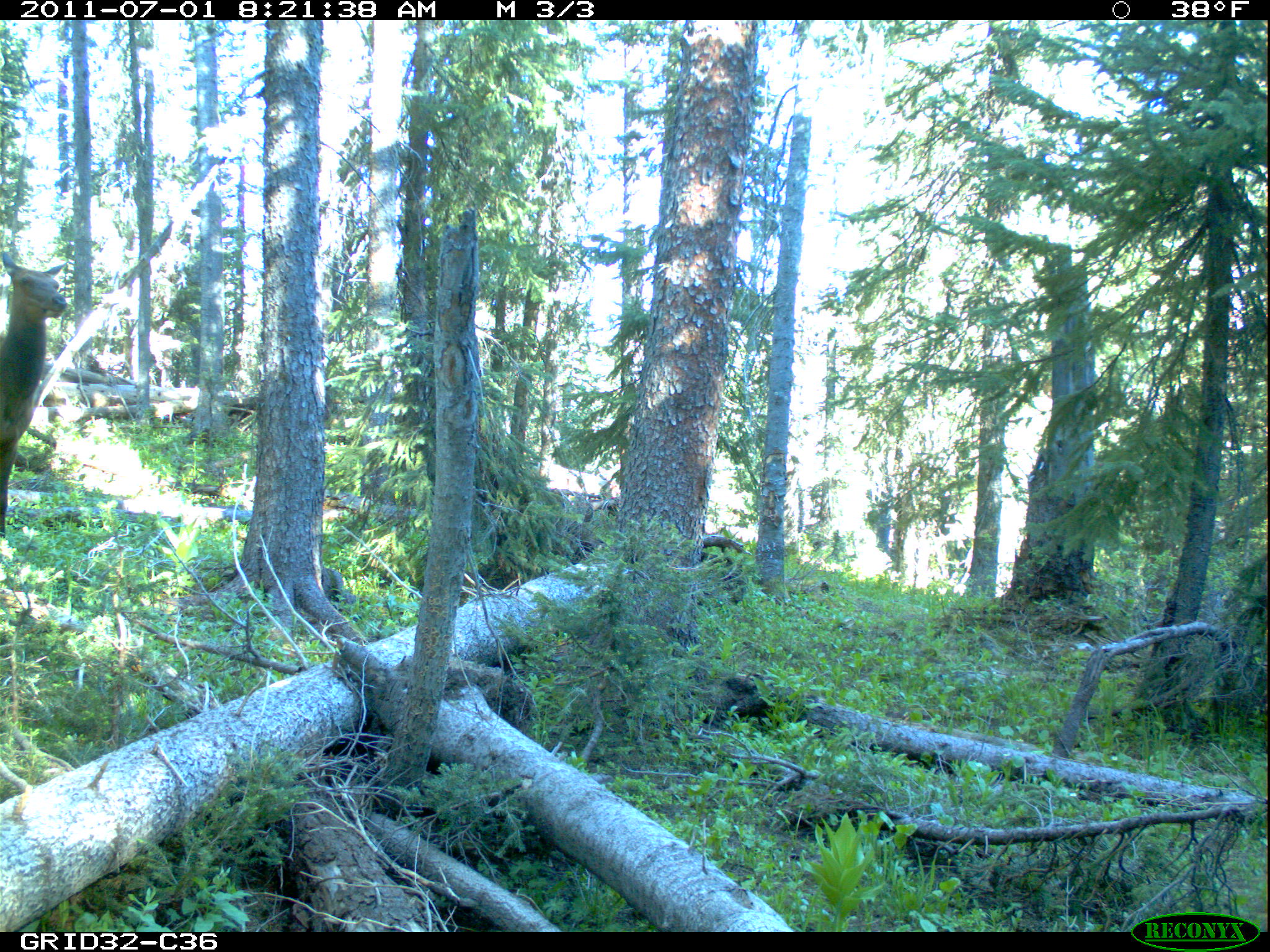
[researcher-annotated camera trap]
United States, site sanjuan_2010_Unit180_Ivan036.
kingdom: Animalia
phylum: Chordata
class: Mammalia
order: Artiodactyla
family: Cervidae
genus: Cervus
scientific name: Cervus elaphus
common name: red deer